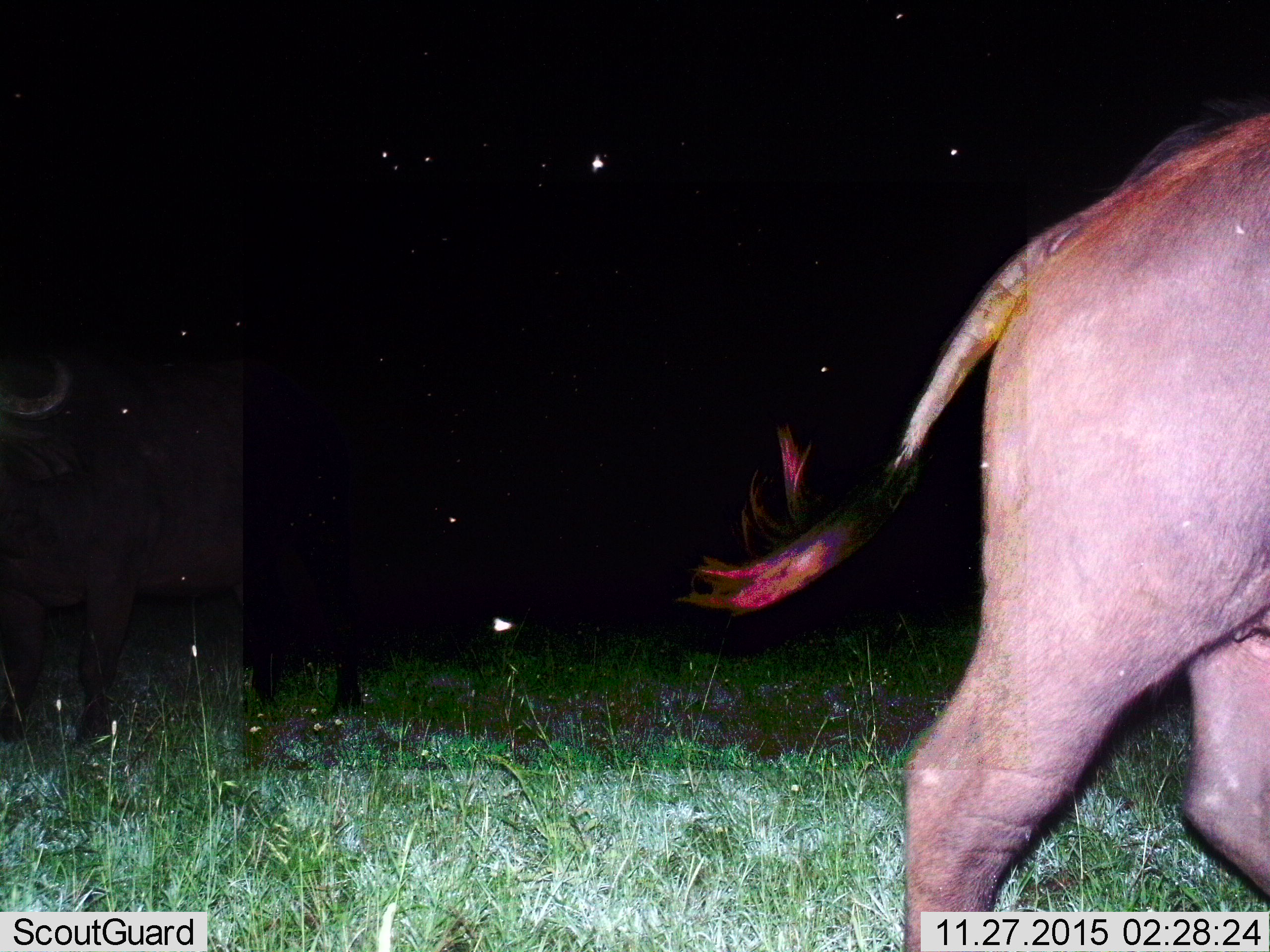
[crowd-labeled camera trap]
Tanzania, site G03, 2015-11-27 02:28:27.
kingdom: Animalia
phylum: Chordata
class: Mammalia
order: Artiodactyla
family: Bovidae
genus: Syncerus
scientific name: Syncerus caffer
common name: cape buffalo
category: buffalo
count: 2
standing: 69%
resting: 0%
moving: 92%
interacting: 0%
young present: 0%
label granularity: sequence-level